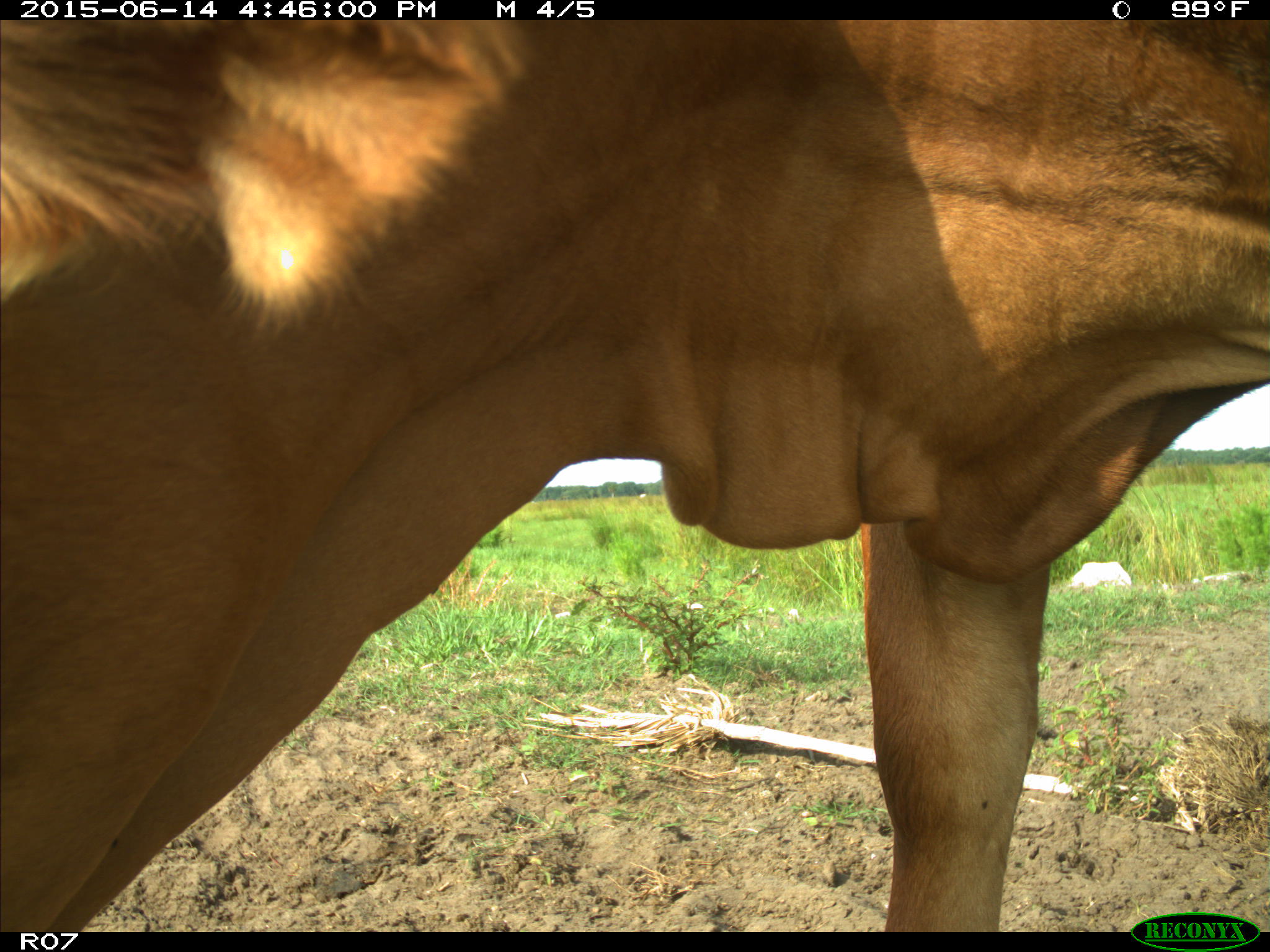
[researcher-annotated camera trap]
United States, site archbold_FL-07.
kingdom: Animalia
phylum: Chordata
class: Mammalia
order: Artiodactyla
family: Bovidae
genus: Bos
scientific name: Bos taurus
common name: domestic cow